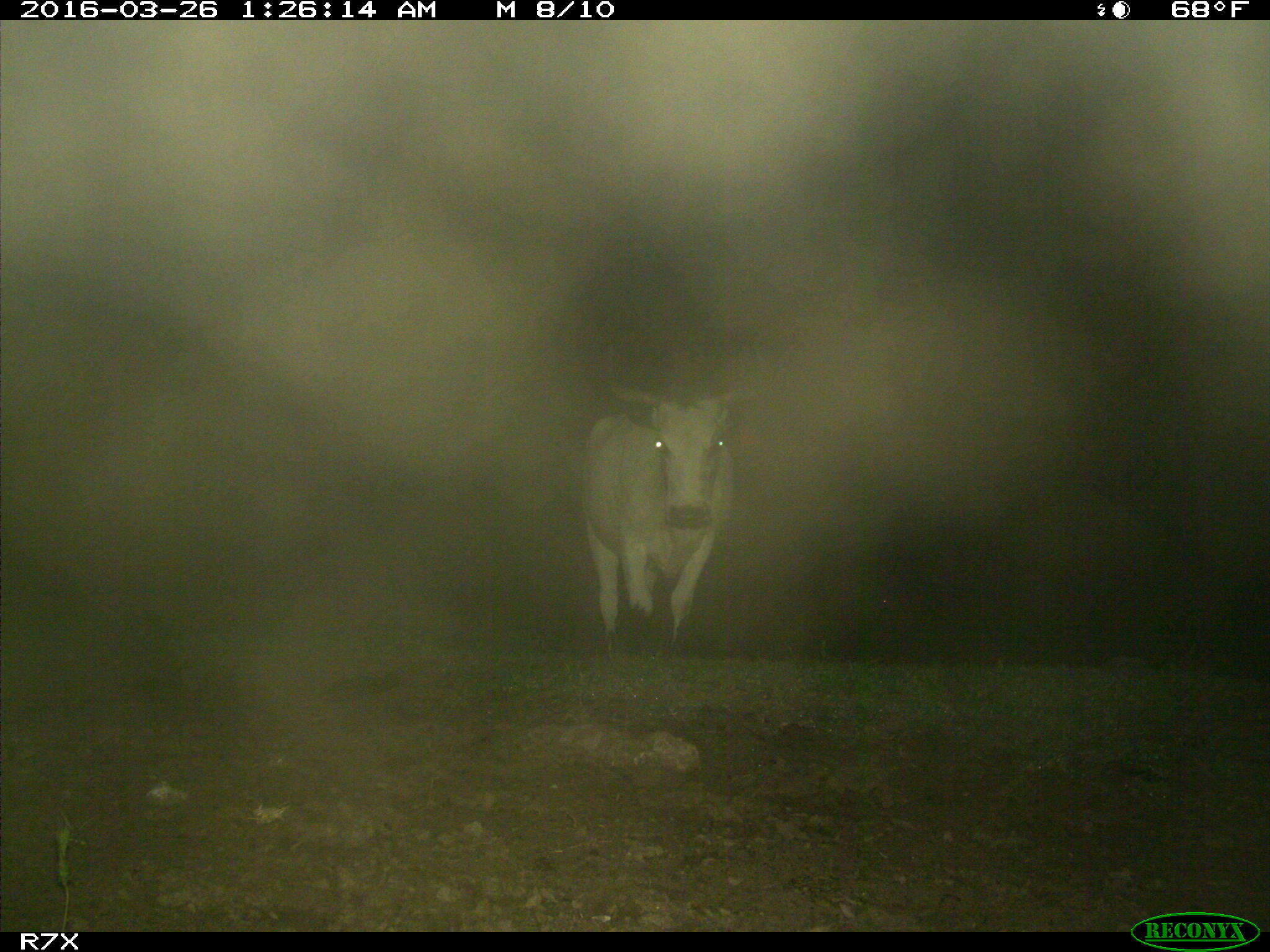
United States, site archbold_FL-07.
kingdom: Animalia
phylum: Chordata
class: Mammalia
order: Artiodactyla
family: Bovidae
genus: Bos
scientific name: Bos taurus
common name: domestic cow